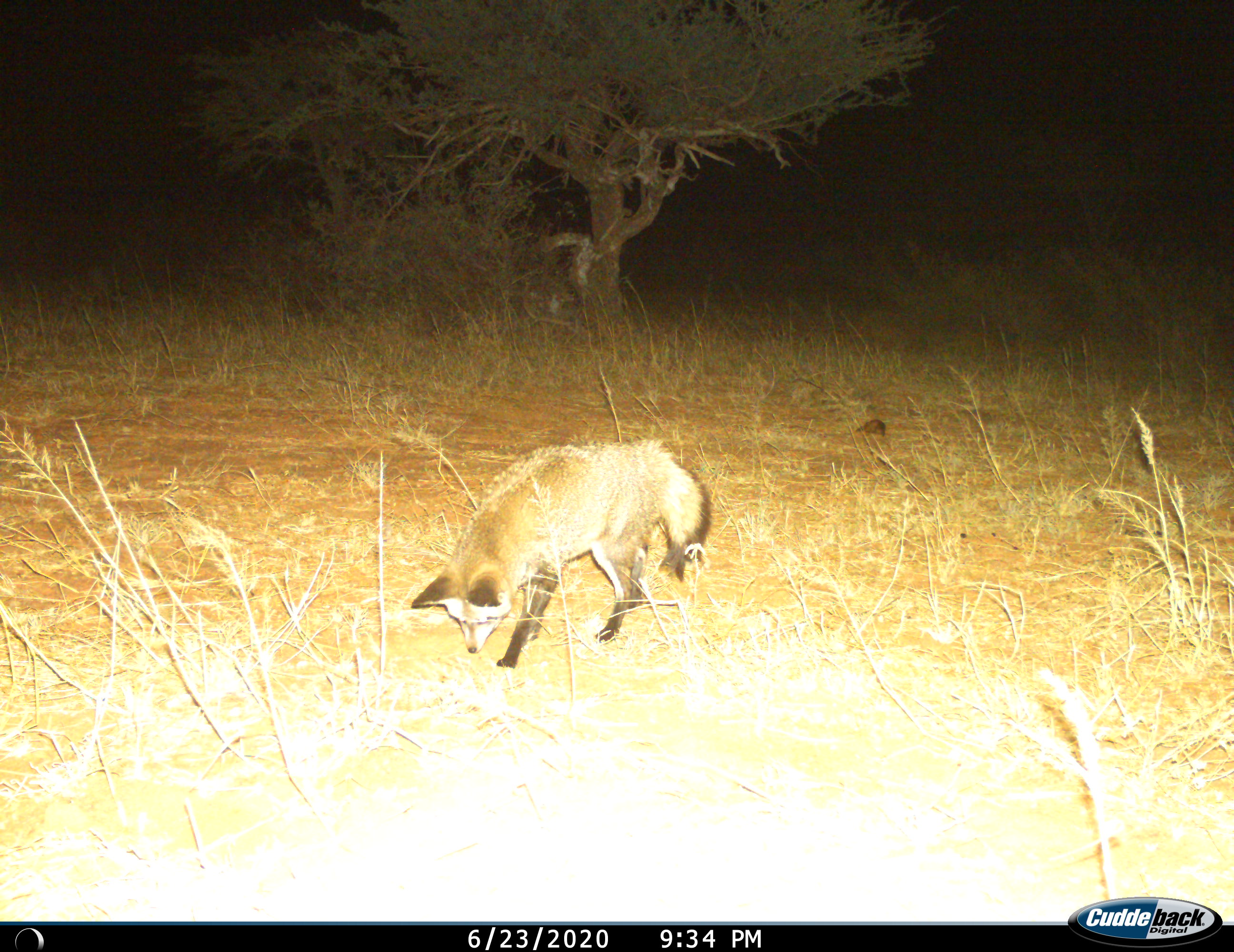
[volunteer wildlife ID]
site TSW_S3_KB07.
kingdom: Animalia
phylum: Chordata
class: Mammalia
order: Carnivora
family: Canidae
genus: Otocyon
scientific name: Otocyon megalotis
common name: bat-eared fox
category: foxbateared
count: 1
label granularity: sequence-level